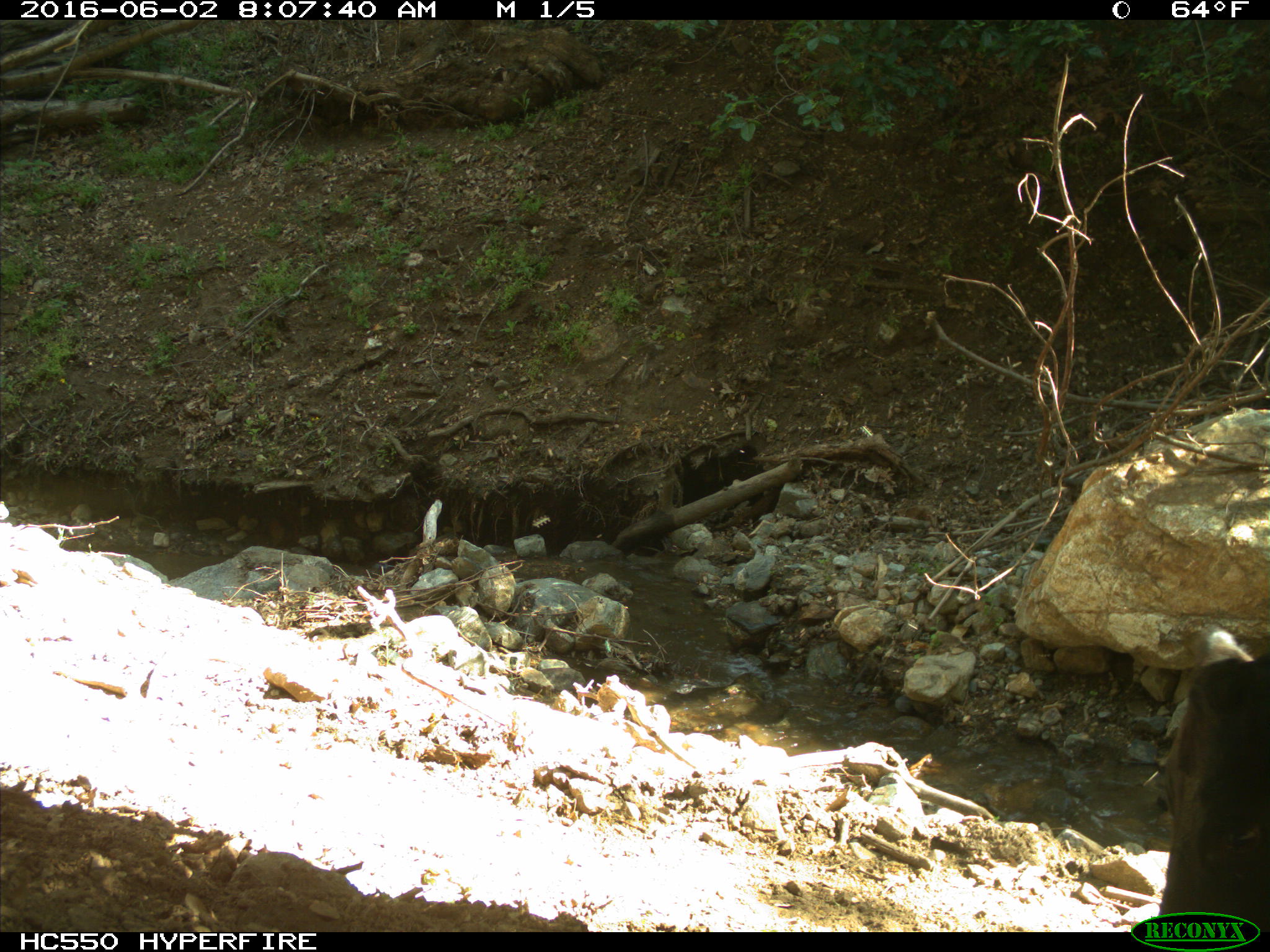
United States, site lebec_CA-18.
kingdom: Animalia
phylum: Chordata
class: Mammalia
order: Artiodactyla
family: Bovidae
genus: Bos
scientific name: Bos taurus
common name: domestic cow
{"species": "Bos taurus (domestic cow)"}